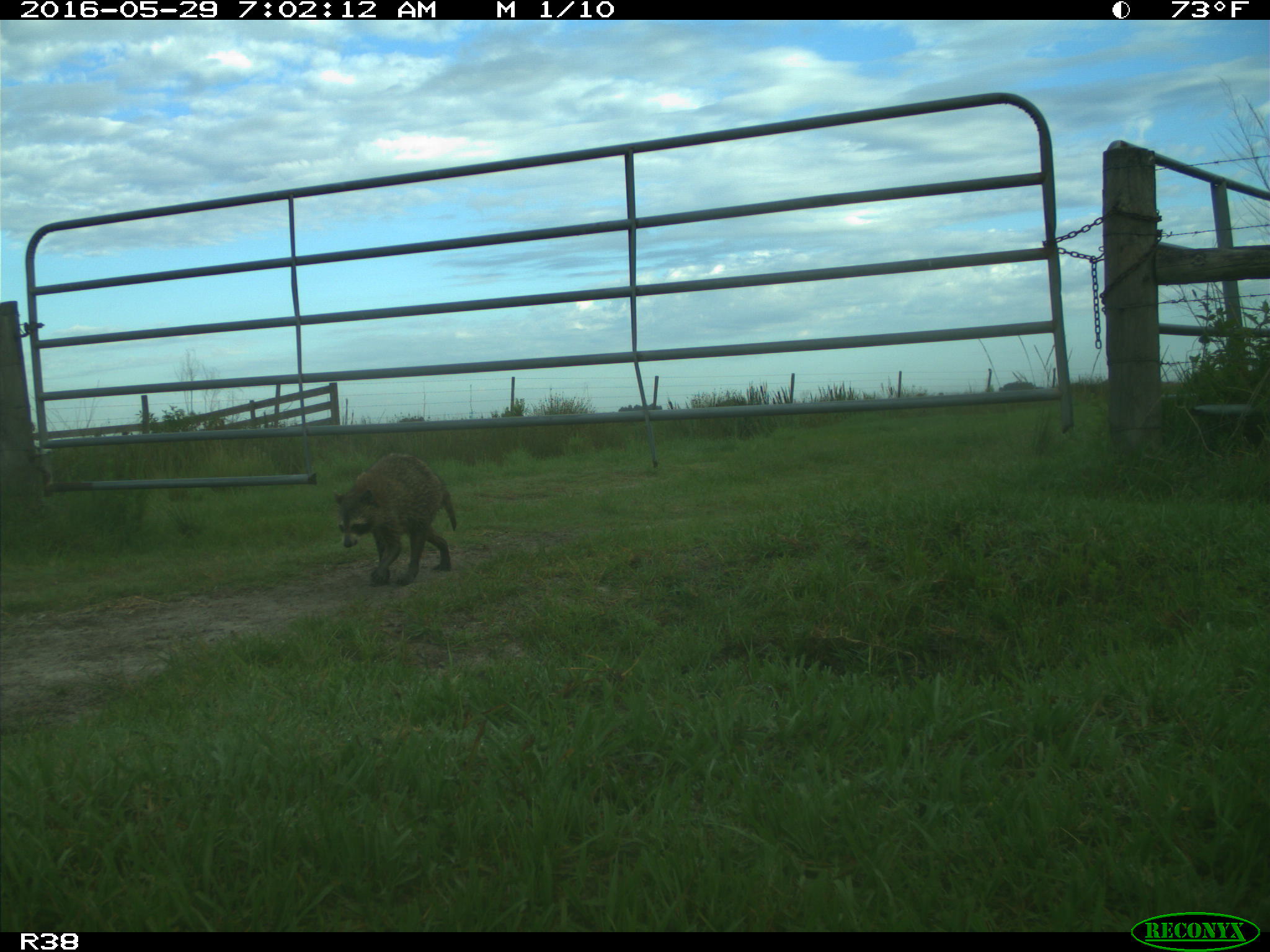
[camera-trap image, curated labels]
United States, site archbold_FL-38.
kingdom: Animalia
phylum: Chordata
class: Mammalia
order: Carnivora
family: Procyonidae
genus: Procyon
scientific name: Procyon lotor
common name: common raccoon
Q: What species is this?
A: Procyon lotor (common raccoon).